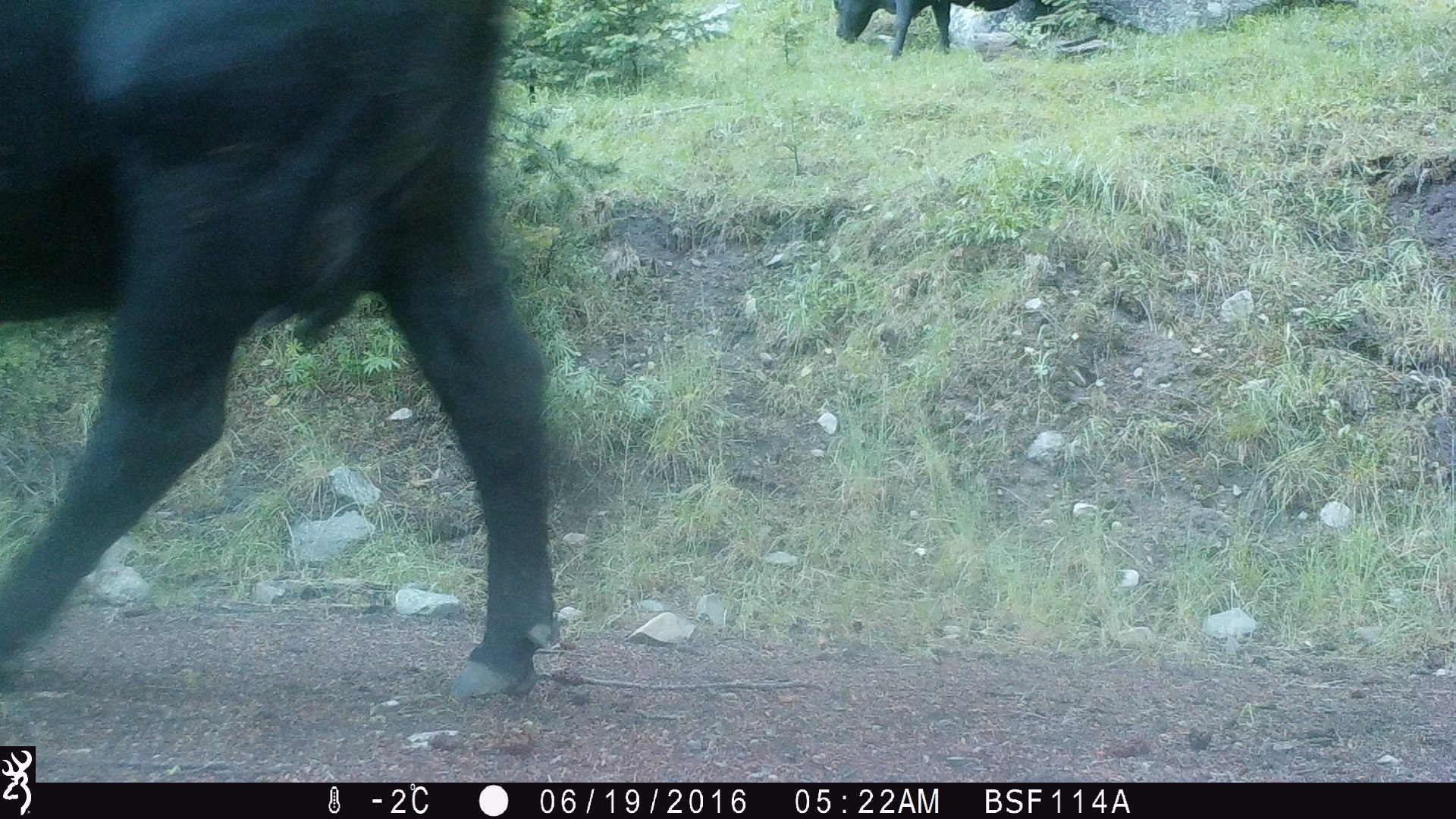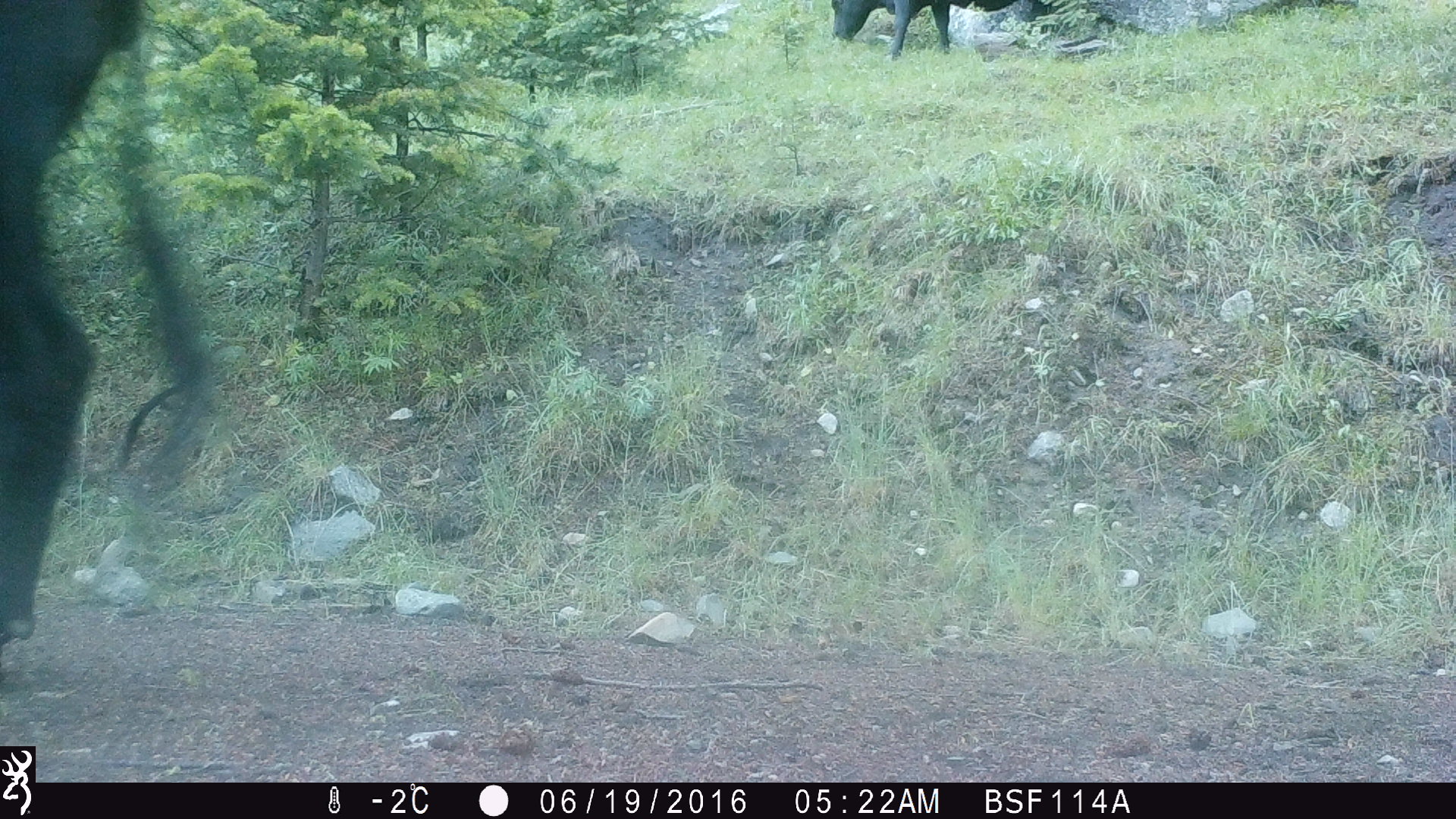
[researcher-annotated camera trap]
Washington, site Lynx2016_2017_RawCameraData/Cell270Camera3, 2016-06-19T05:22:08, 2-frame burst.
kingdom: Animalia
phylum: Chordata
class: Mammalia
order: Artiodactyla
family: Bovidae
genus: Bos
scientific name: Bos taurus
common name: domestic cattle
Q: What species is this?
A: Domestic cattle (Bos taurus).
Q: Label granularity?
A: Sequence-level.